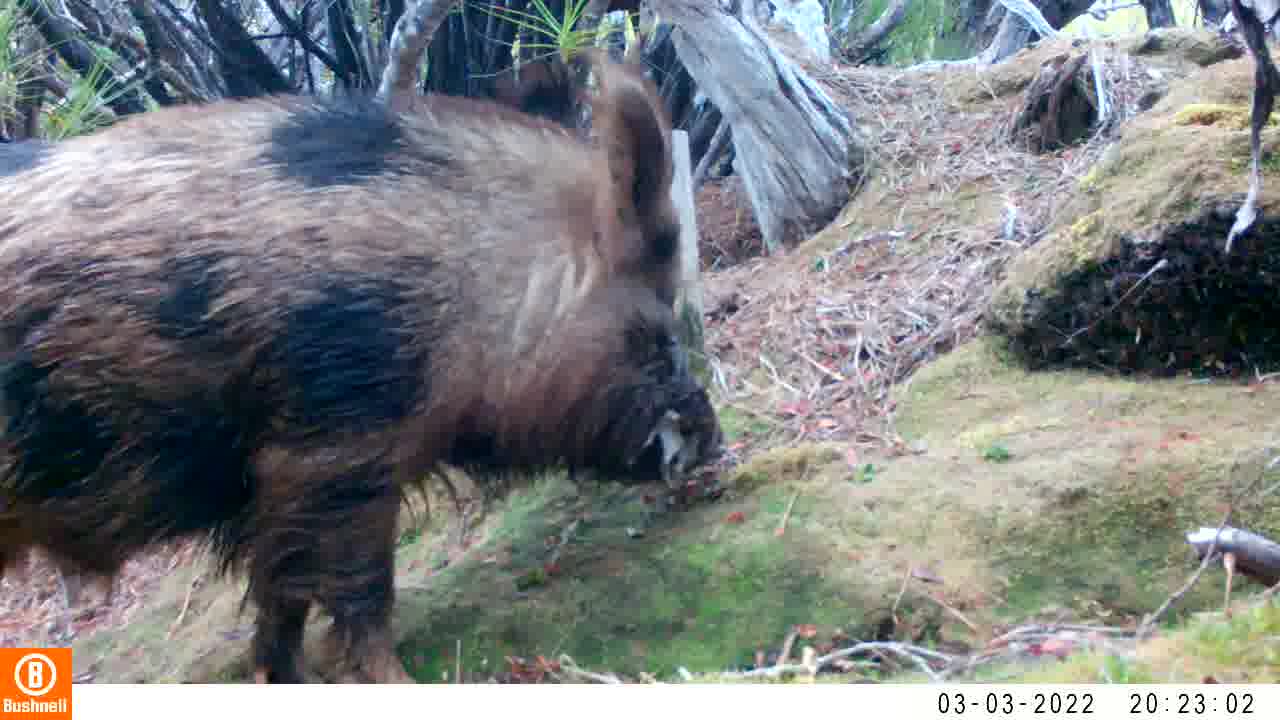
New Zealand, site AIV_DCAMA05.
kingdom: Animalia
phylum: Chordata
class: Mammalia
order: Artiodactyla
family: Suidae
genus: Sus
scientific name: Sus scrofa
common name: pig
Pig (Sus scrofa).